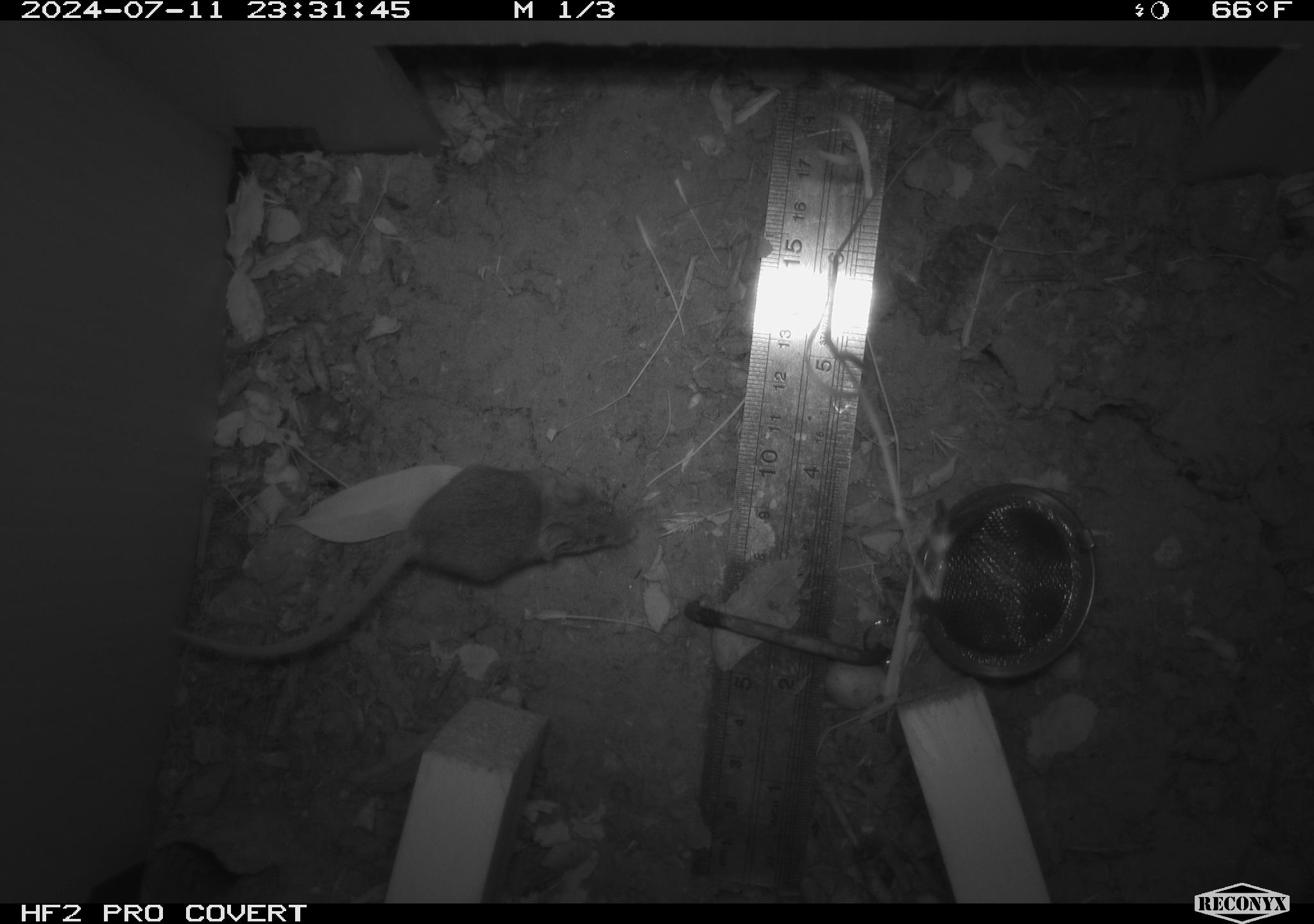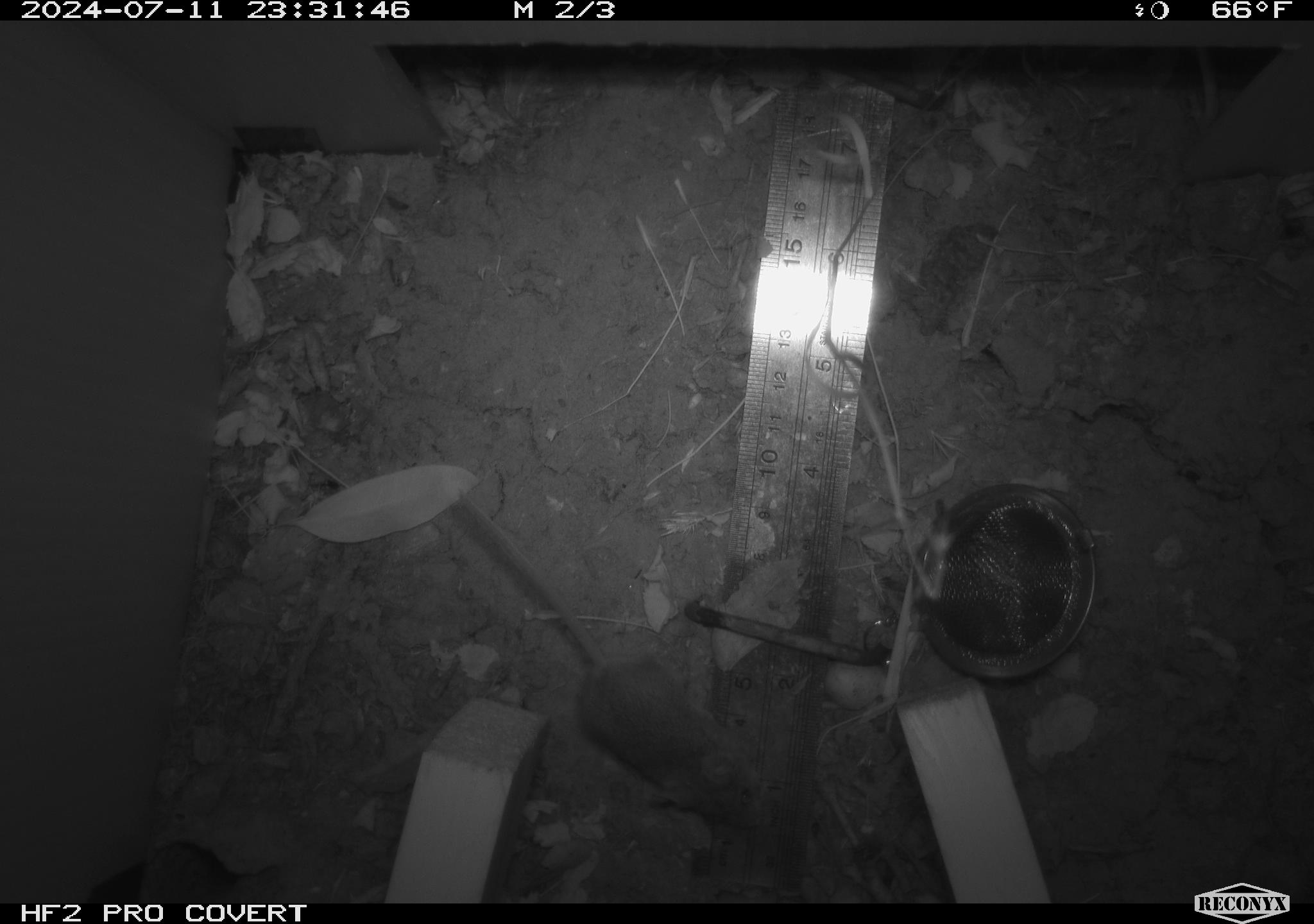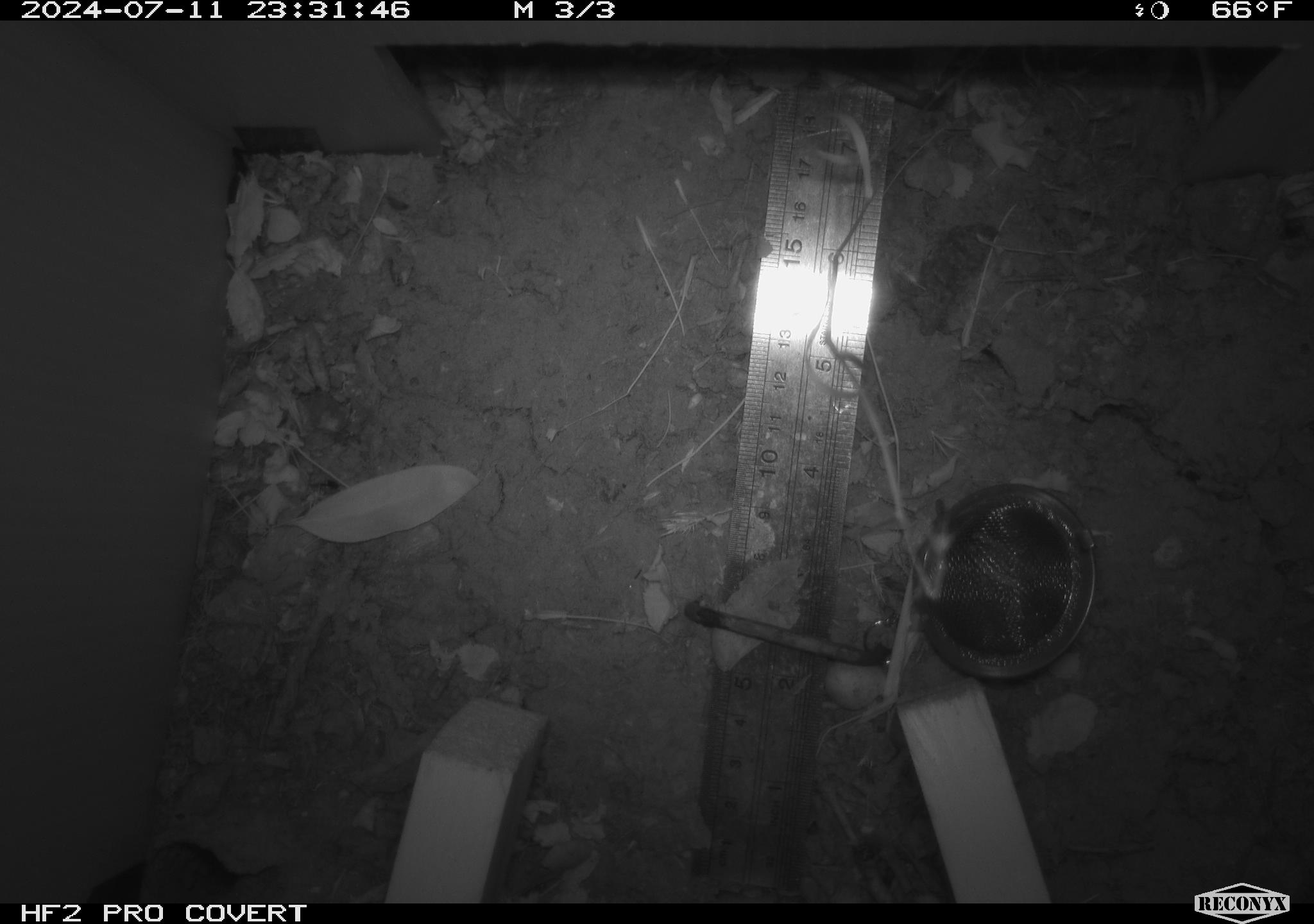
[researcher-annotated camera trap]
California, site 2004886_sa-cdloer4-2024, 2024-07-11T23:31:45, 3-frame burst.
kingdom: Animalia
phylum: Chordata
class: Mammalia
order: Rodentia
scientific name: Rodentia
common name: rodent